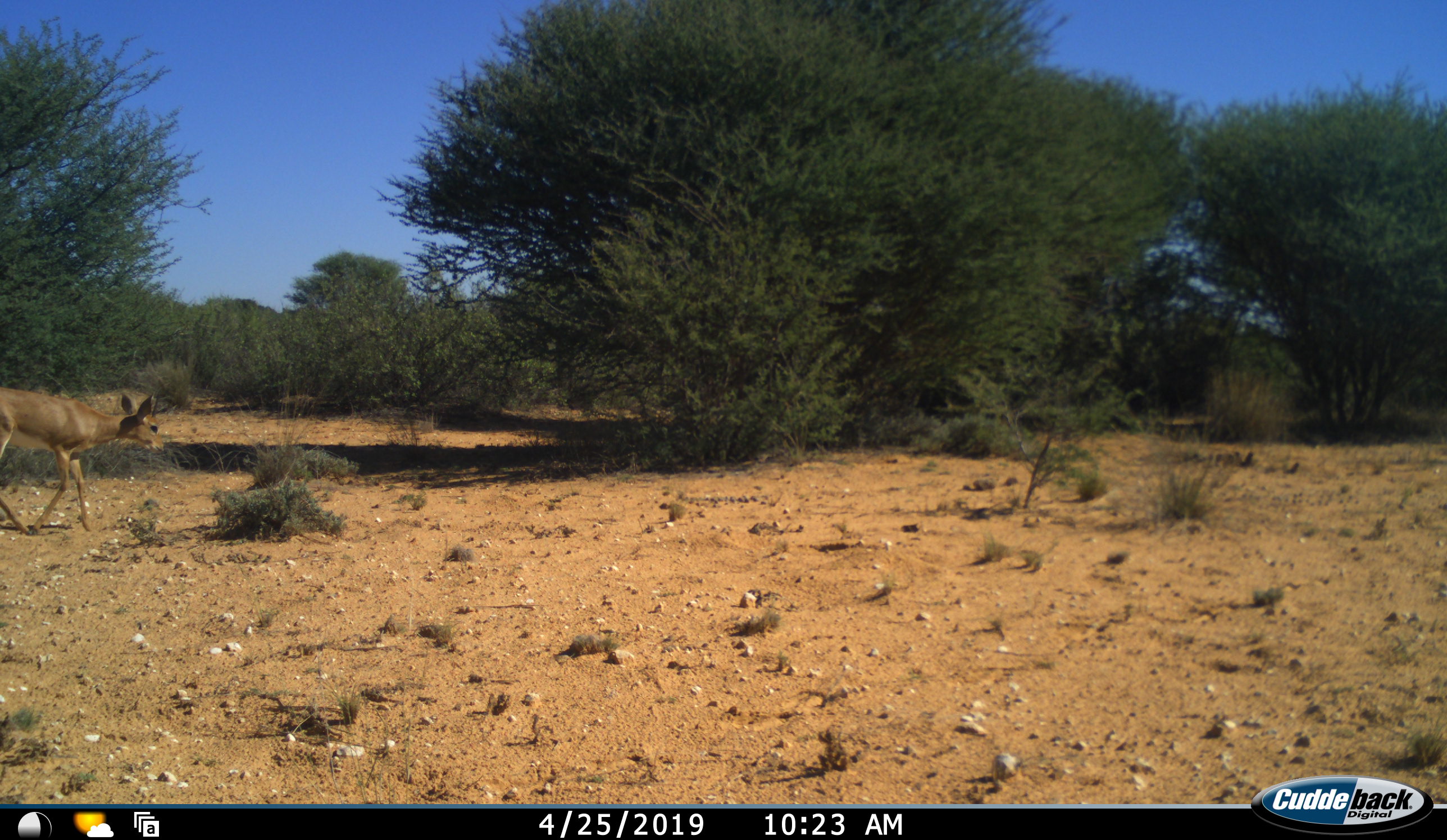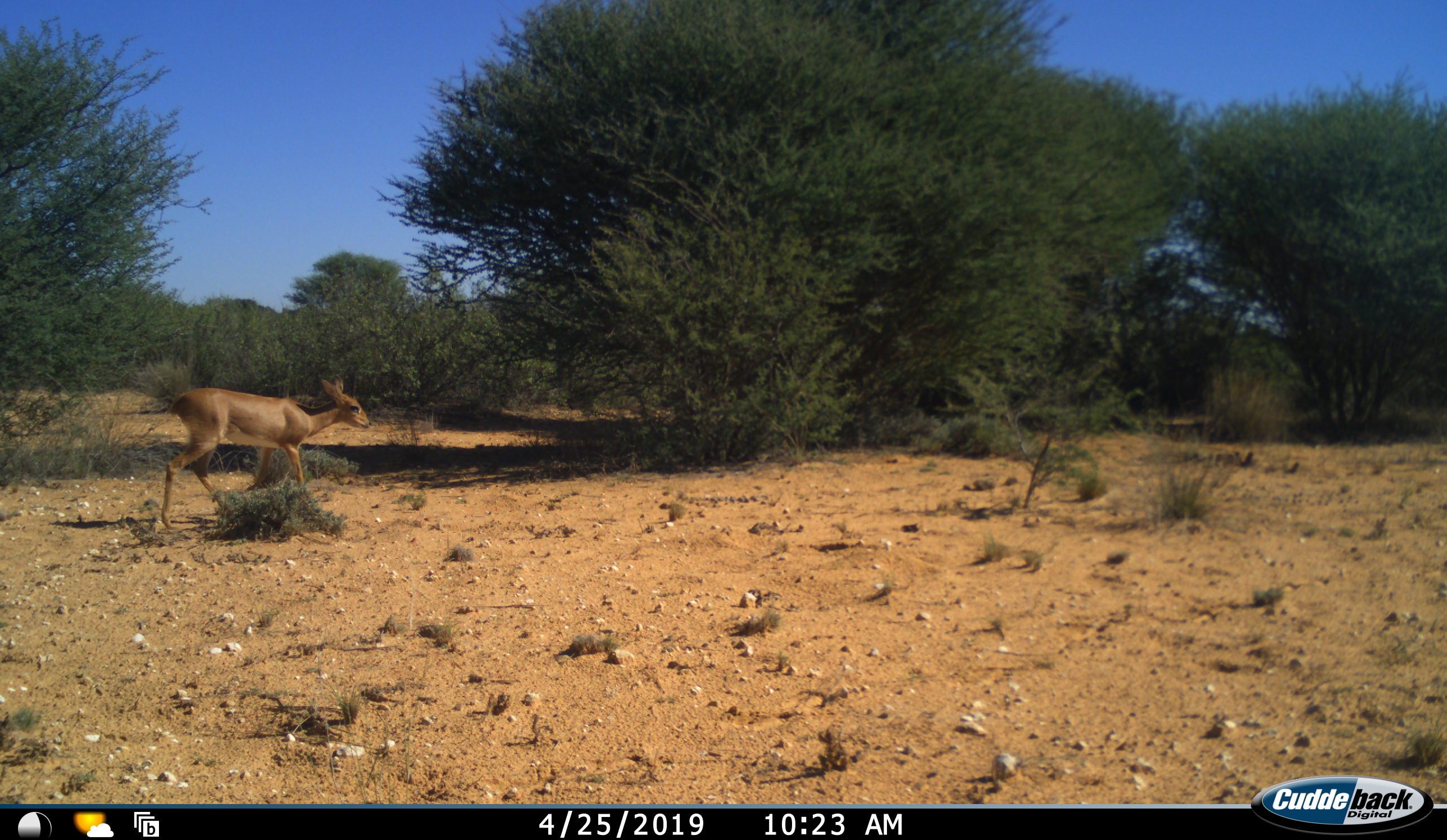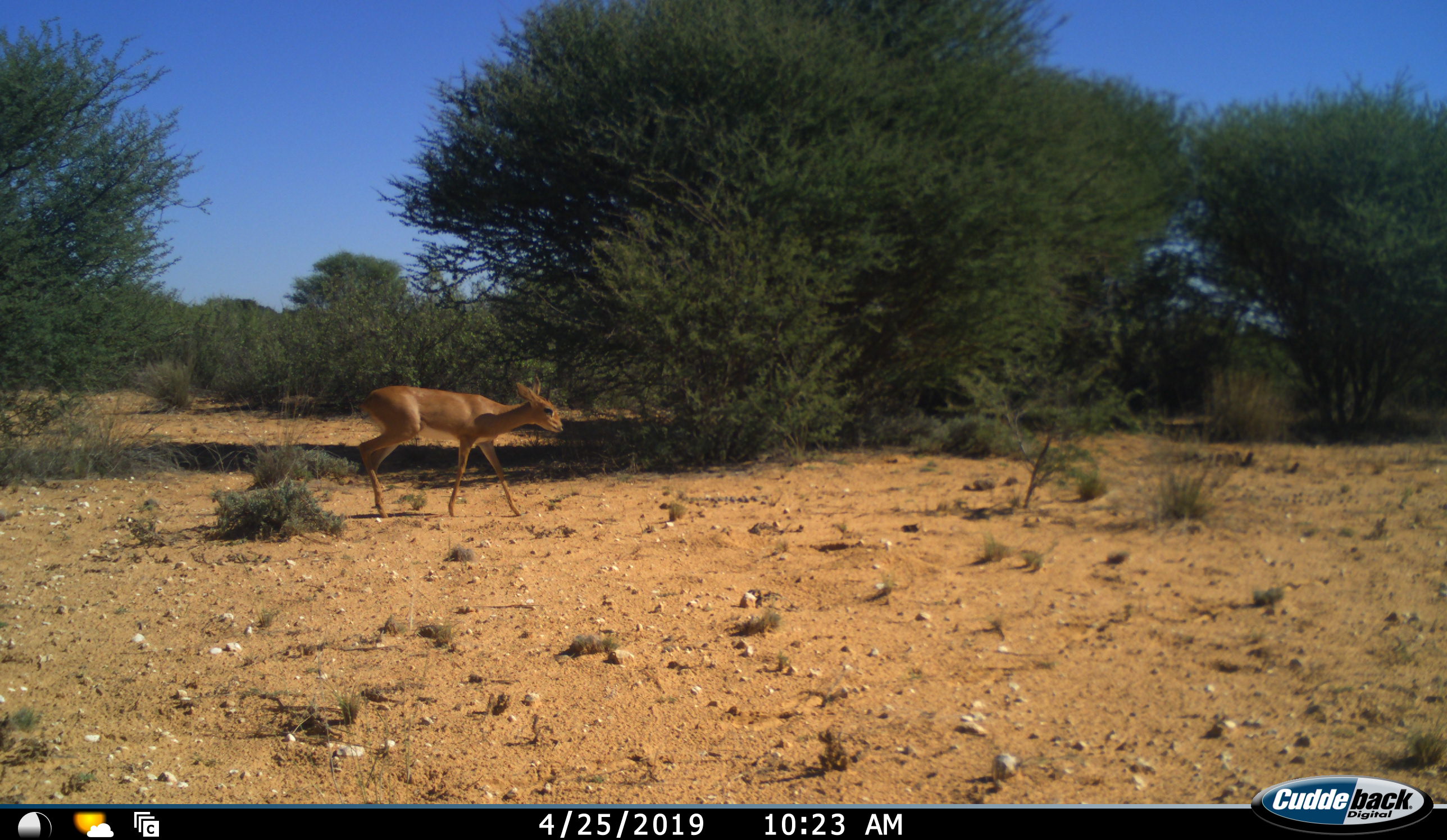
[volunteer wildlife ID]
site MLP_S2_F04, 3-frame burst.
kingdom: Animalia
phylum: Chordata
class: Mammalia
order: Artiodactyla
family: Bovidae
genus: Raphicerus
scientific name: Raphicerus campestris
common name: steenbok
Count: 1.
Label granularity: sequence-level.